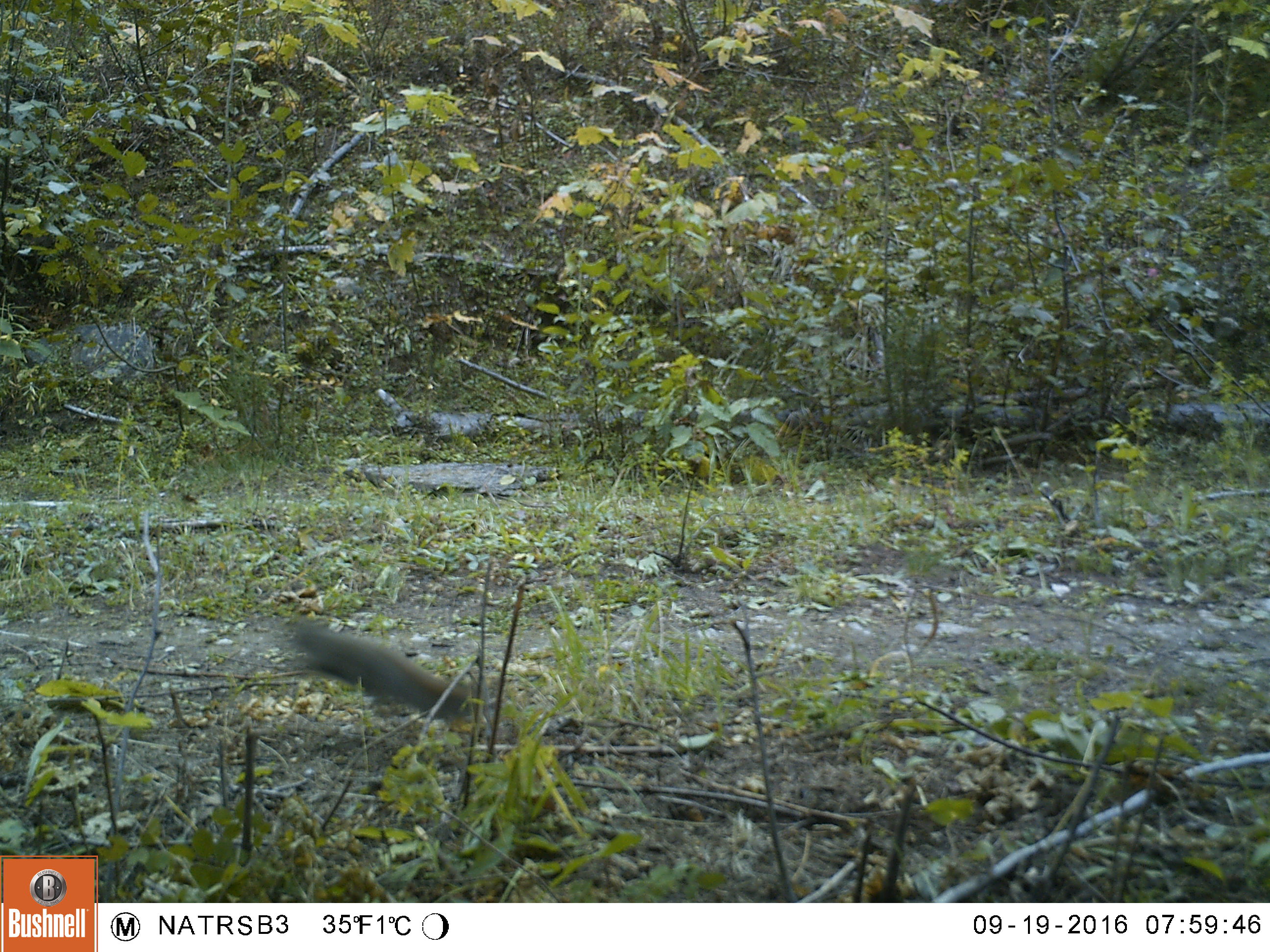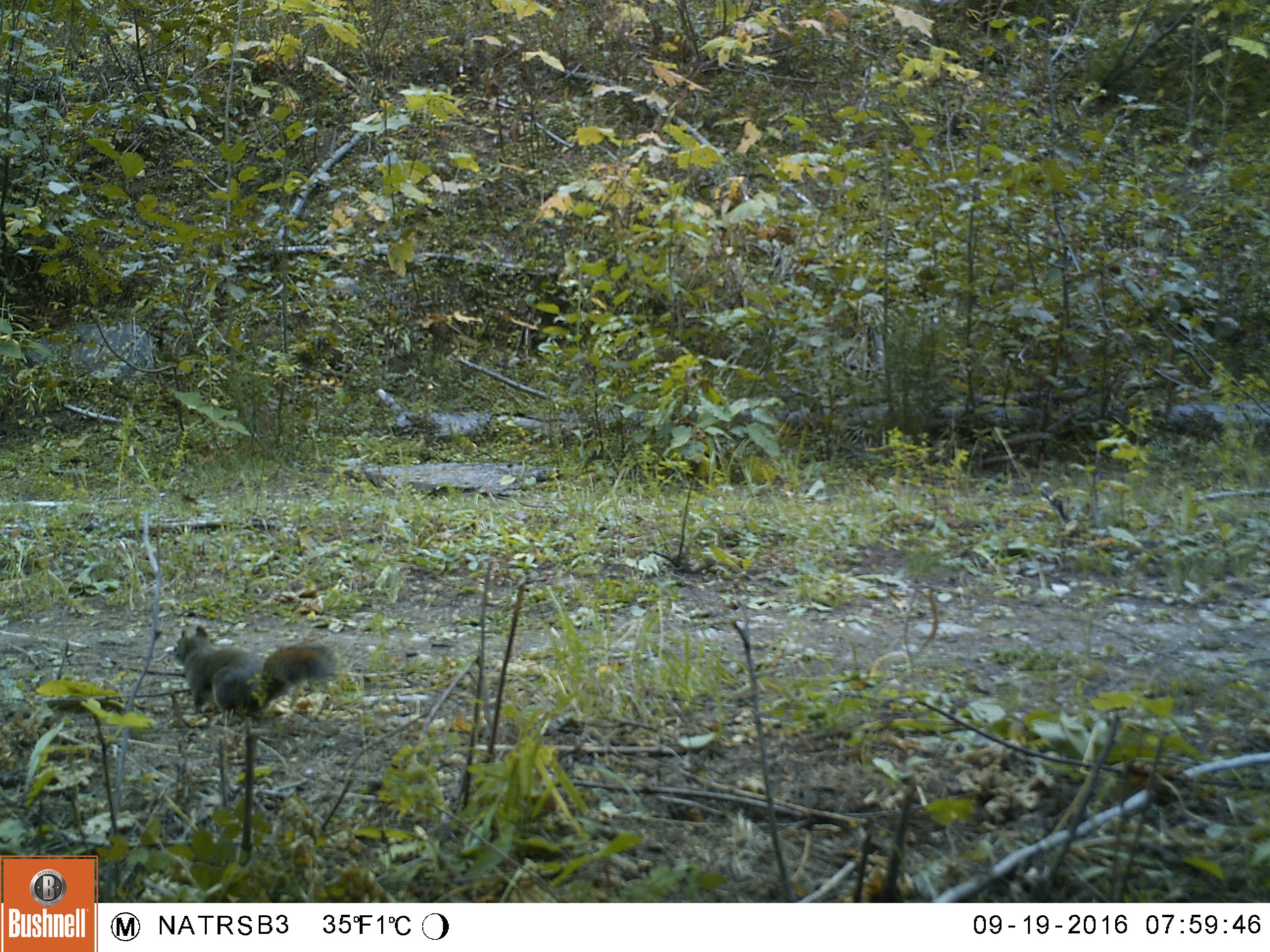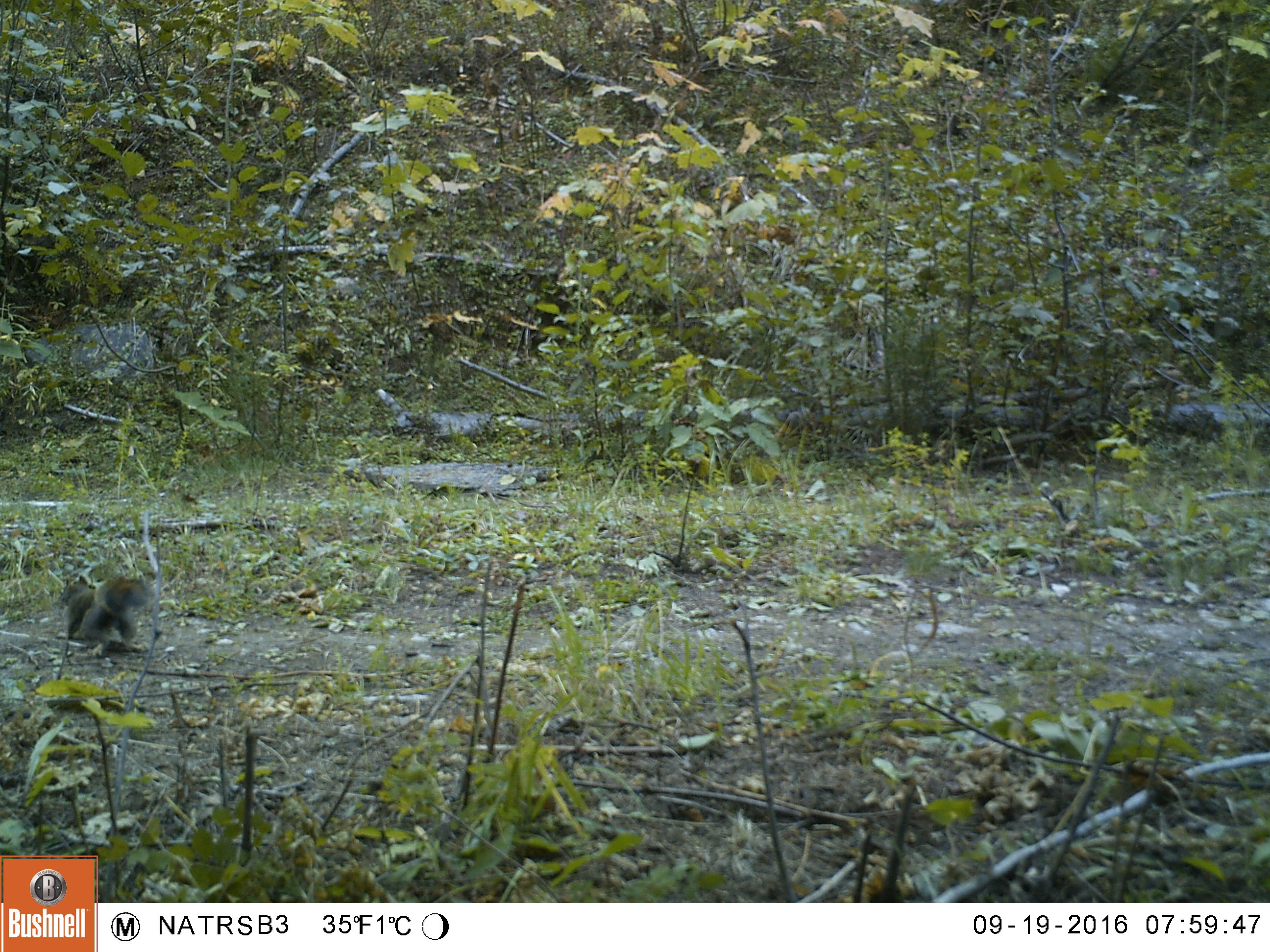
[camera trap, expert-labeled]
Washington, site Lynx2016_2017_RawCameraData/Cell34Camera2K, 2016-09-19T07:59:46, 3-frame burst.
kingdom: Animalia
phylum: Chordata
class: Mammalia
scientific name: Mammalia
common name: small mammal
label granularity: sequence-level